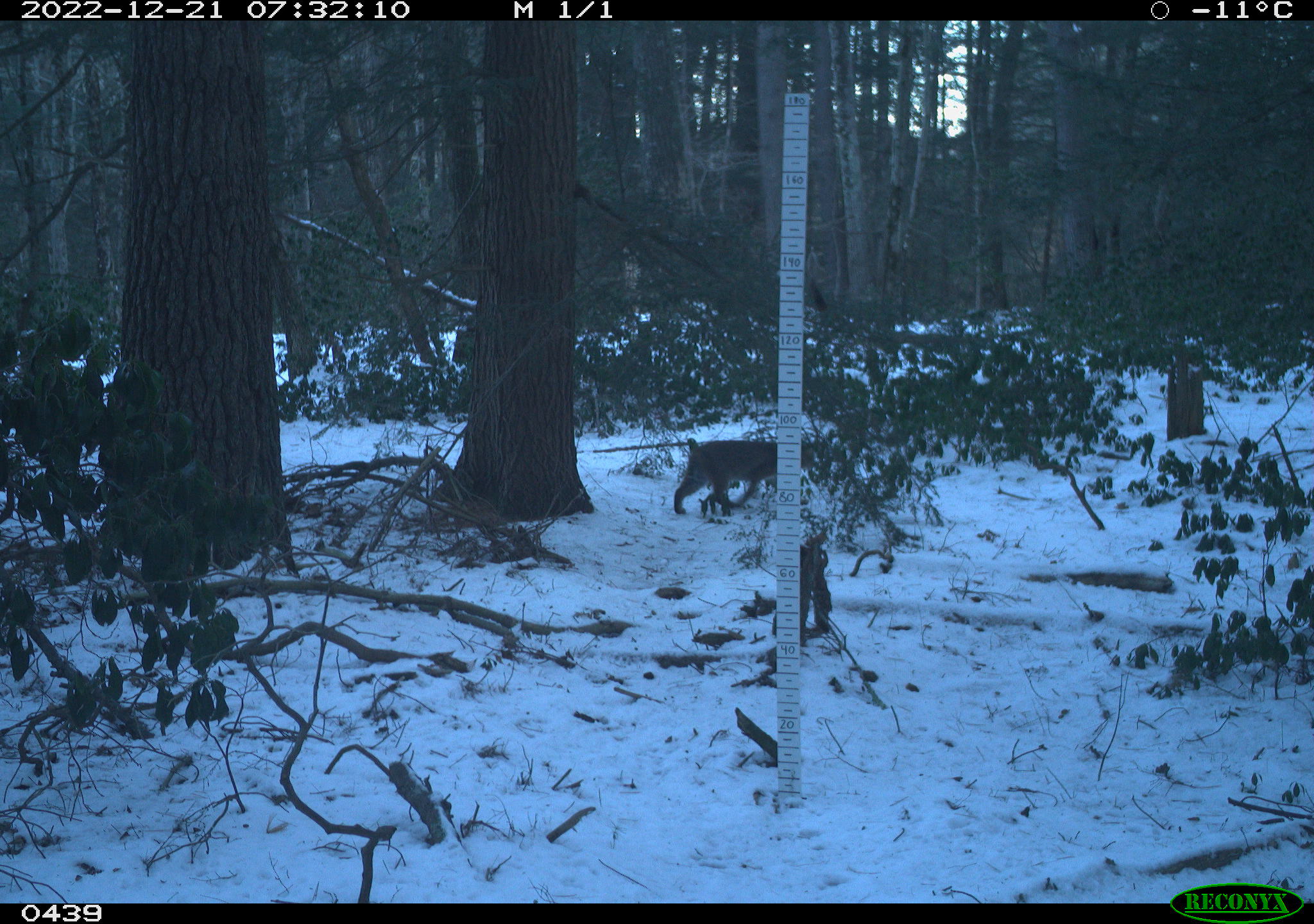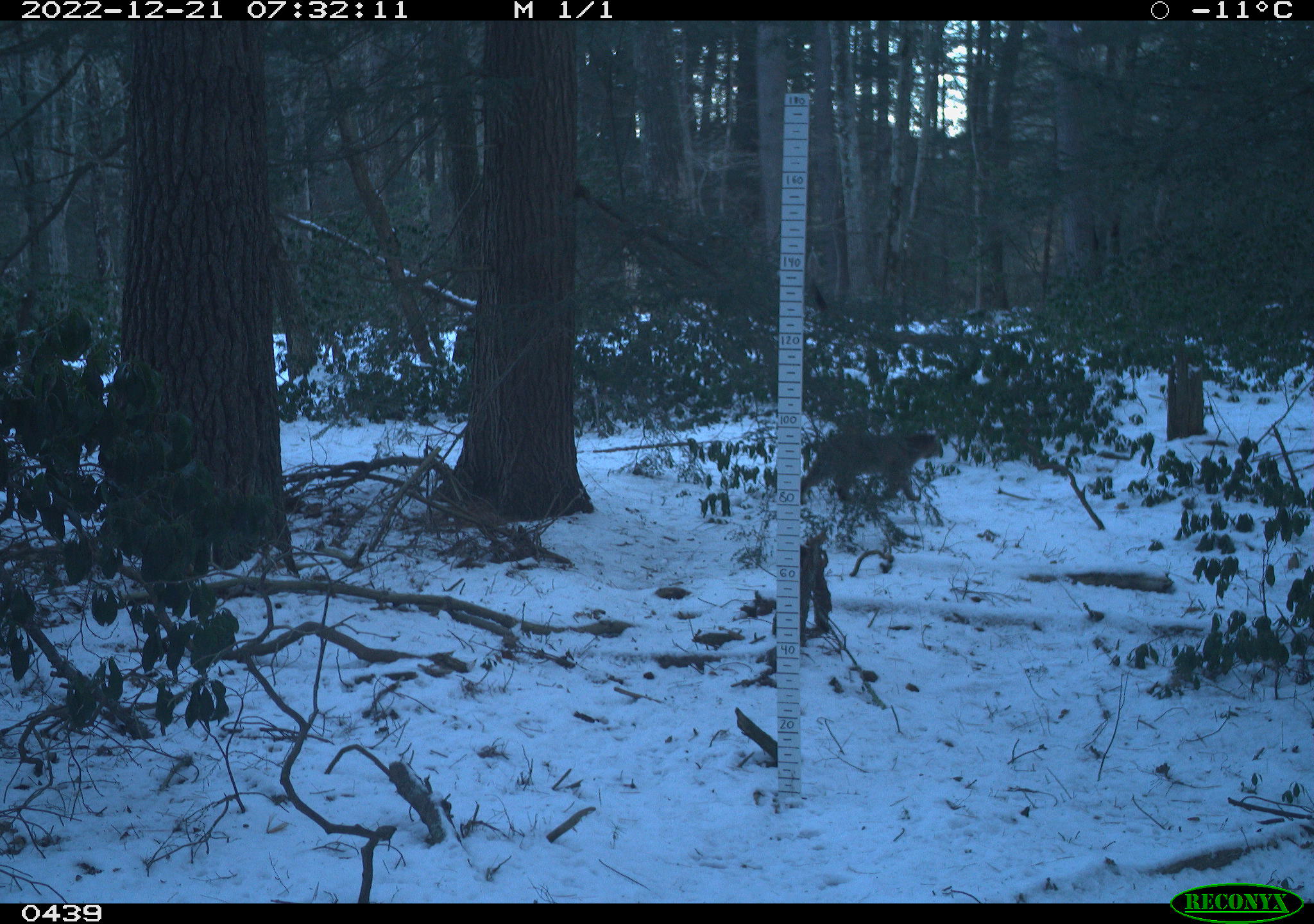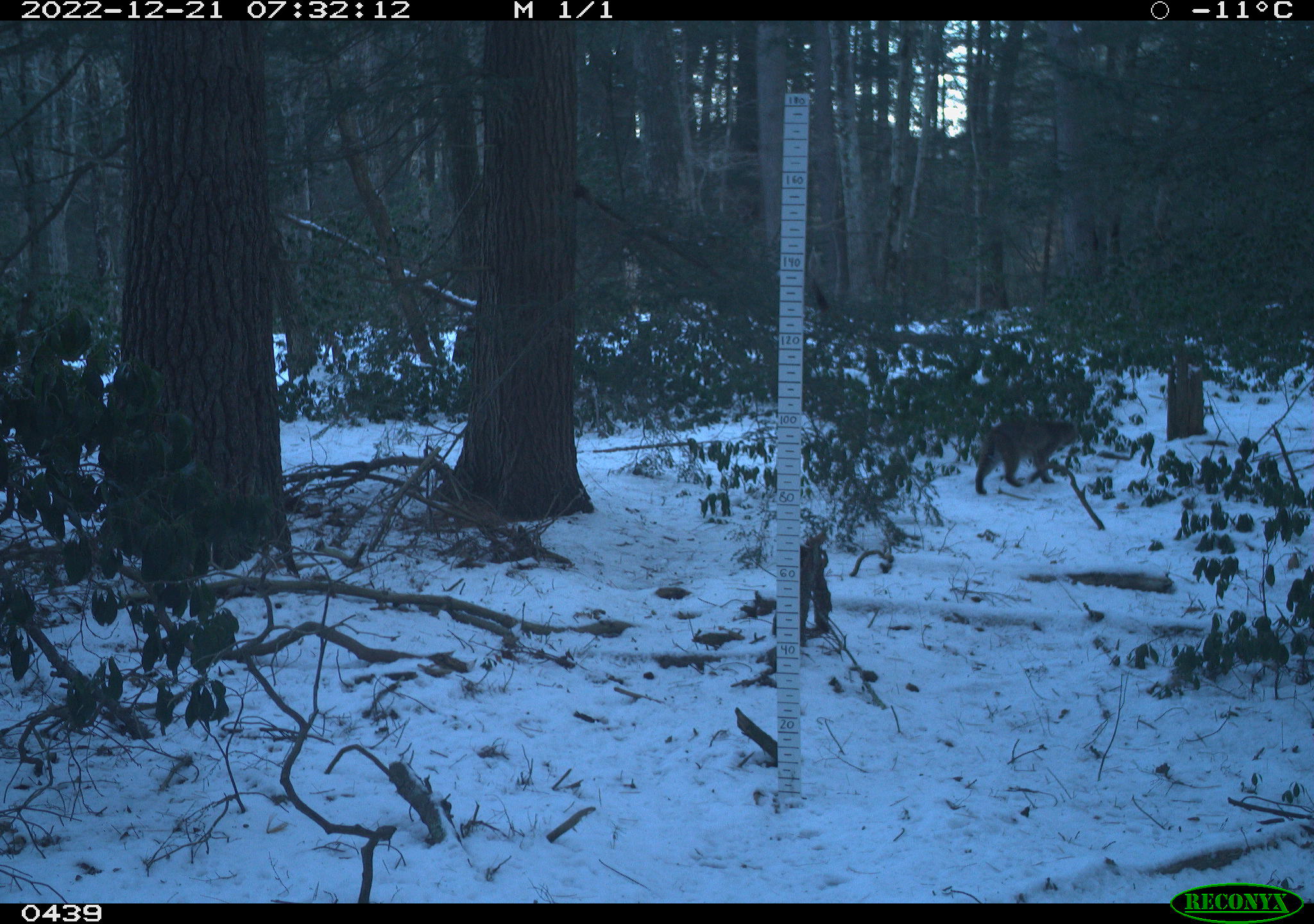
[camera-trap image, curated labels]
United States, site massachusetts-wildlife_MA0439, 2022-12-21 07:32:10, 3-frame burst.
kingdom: Animalia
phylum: Chordata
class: Mammalia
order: Carnivora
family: Felidae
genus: Lynx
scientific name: Lynx rufus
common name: bobcat